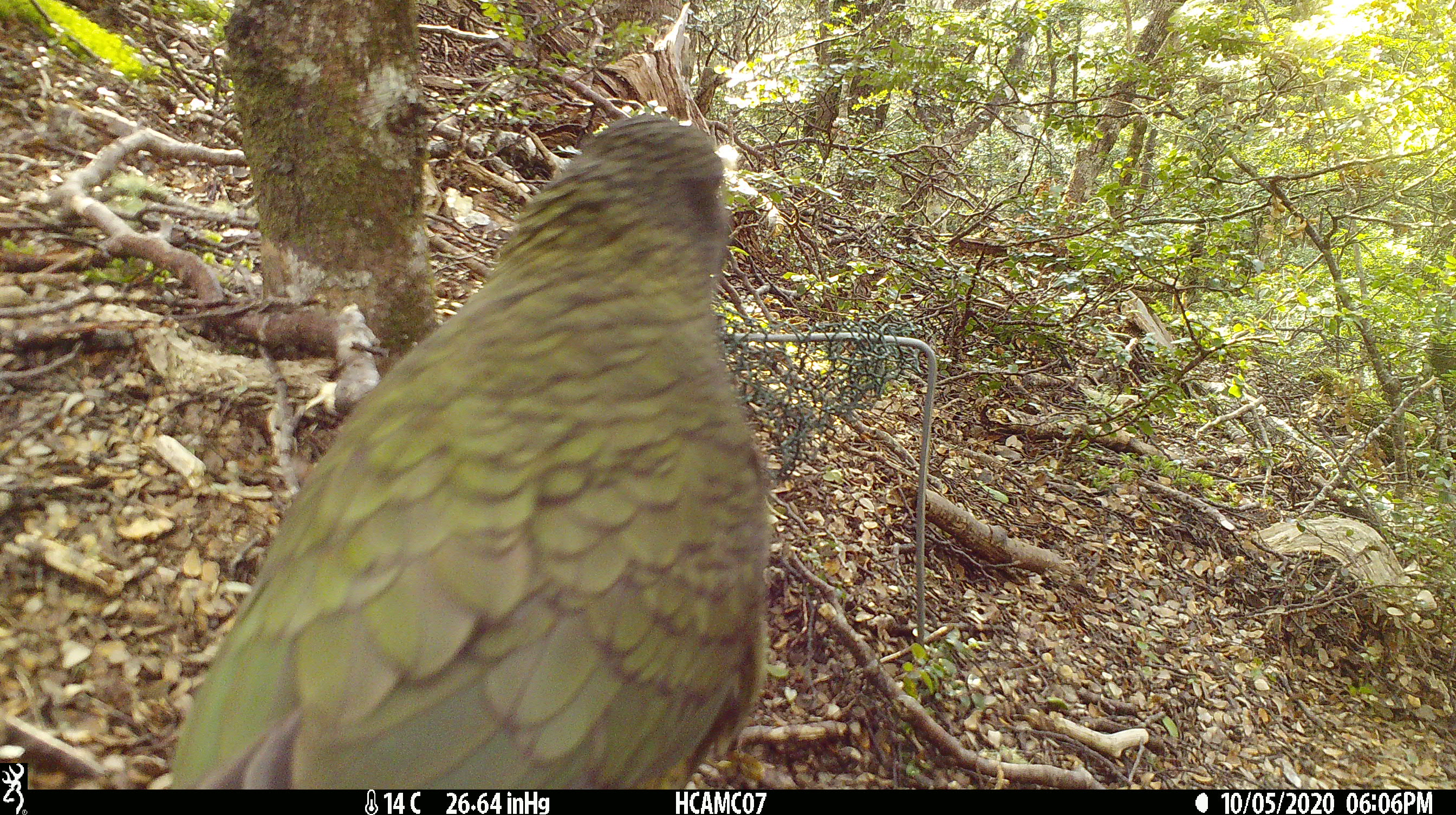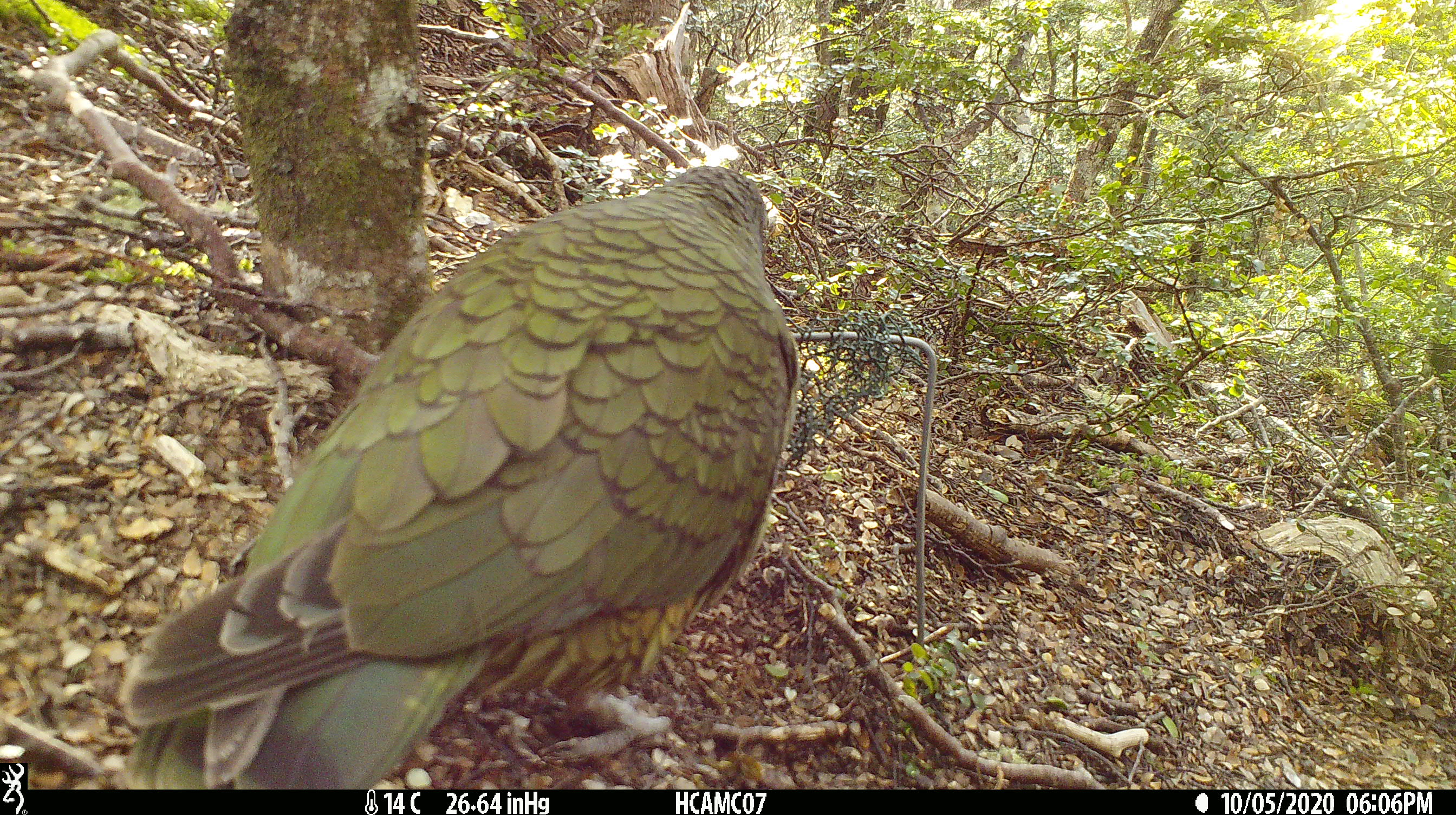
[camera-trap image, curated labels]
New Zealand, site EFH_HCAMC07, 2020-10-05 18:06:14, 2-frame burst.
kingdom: Animalia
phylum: Chordata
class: Aves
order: Psittaciformes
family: Strigopidae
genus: Nestor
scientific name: Nestor notabilis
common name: kea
Kea (Nestor notabilis).